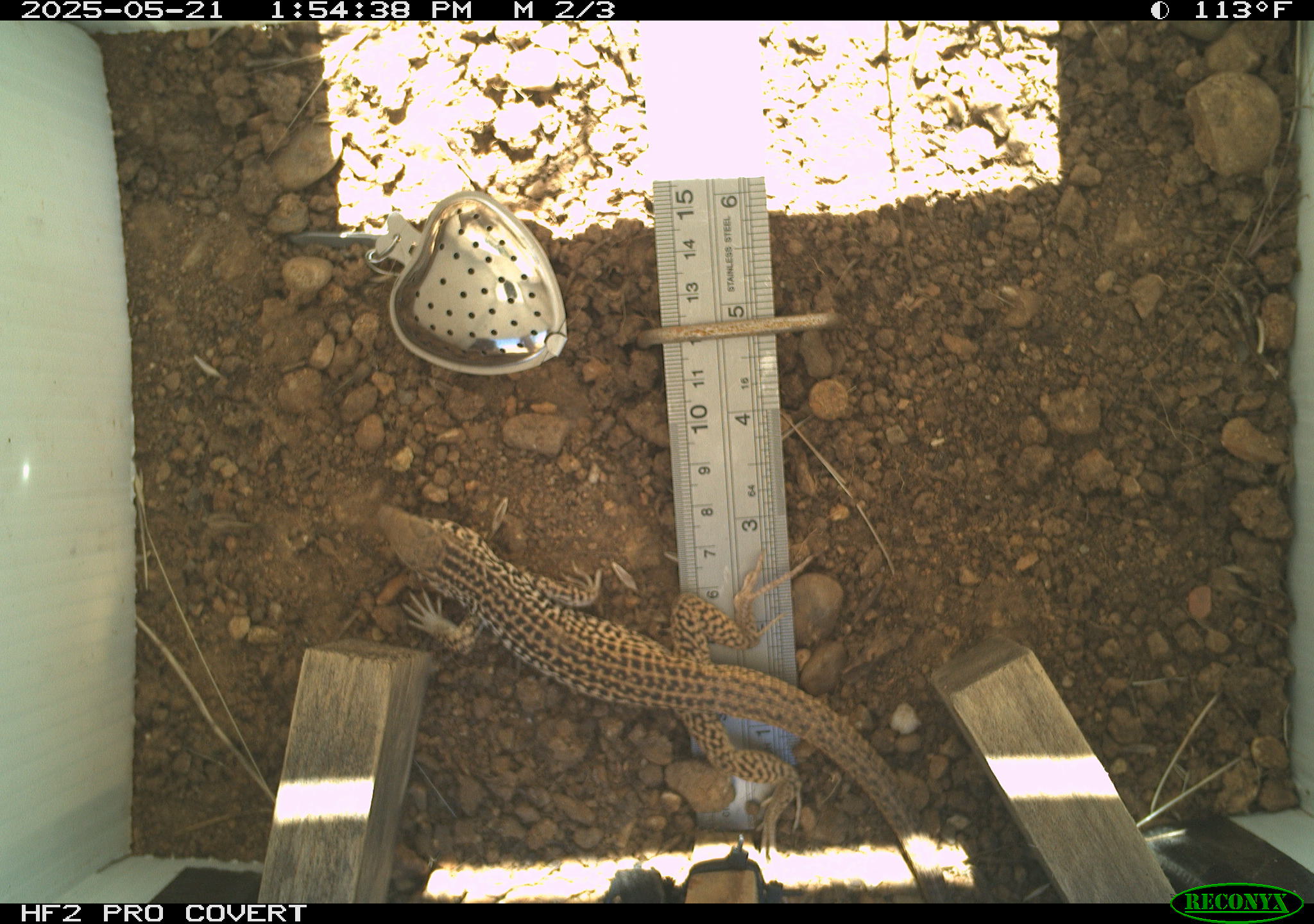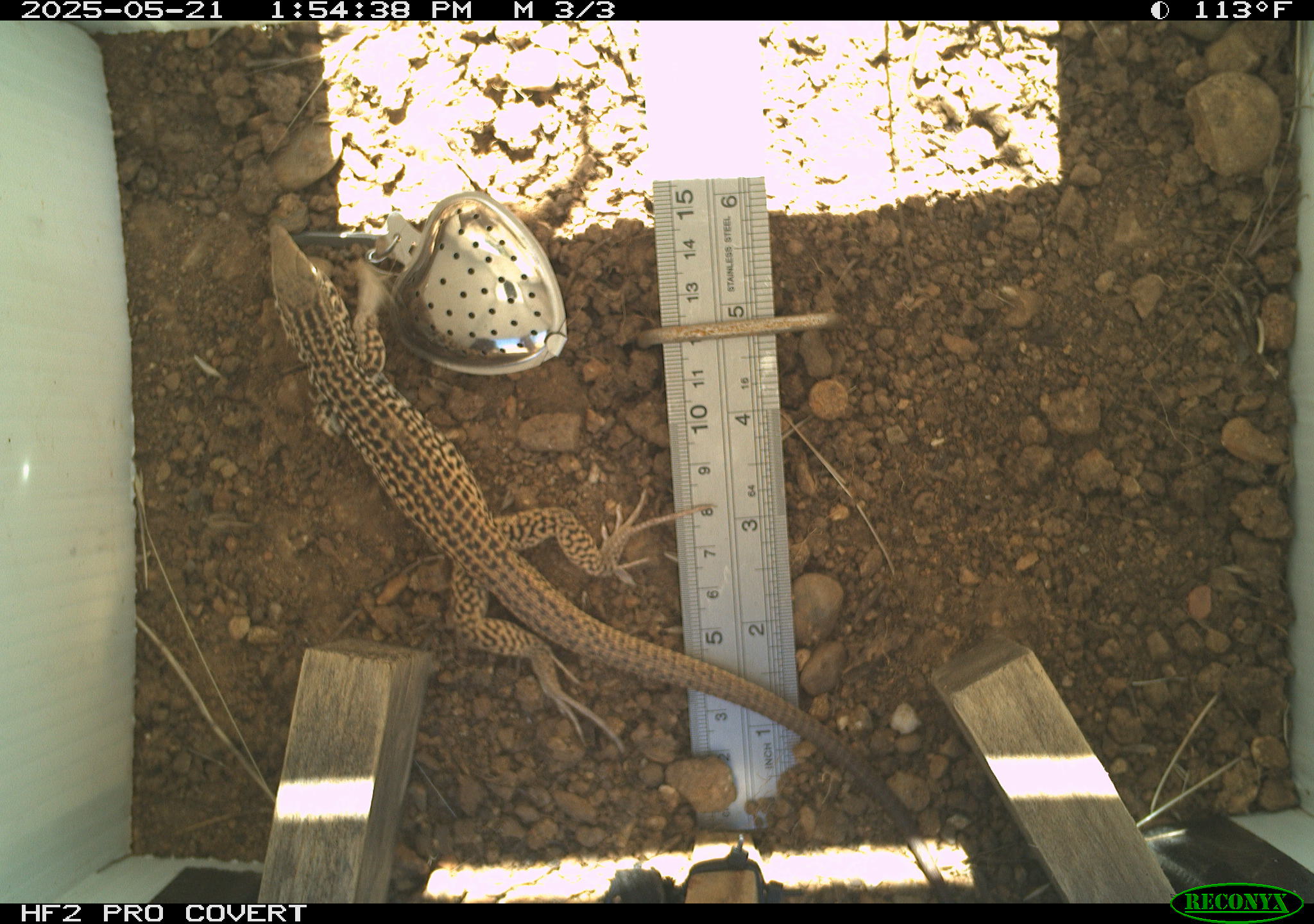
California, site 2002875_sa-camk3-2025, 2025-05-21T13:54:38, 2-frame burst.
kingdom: Animalia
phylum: Chordata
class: Reptilia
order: Squamata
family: Phrynosomatidae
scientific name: Phrynosomatidae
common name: north american spiny lizards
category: sceloporus/uta species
Sceloporus/uta species (north american spiny lizards) (Phrynosomatidae).